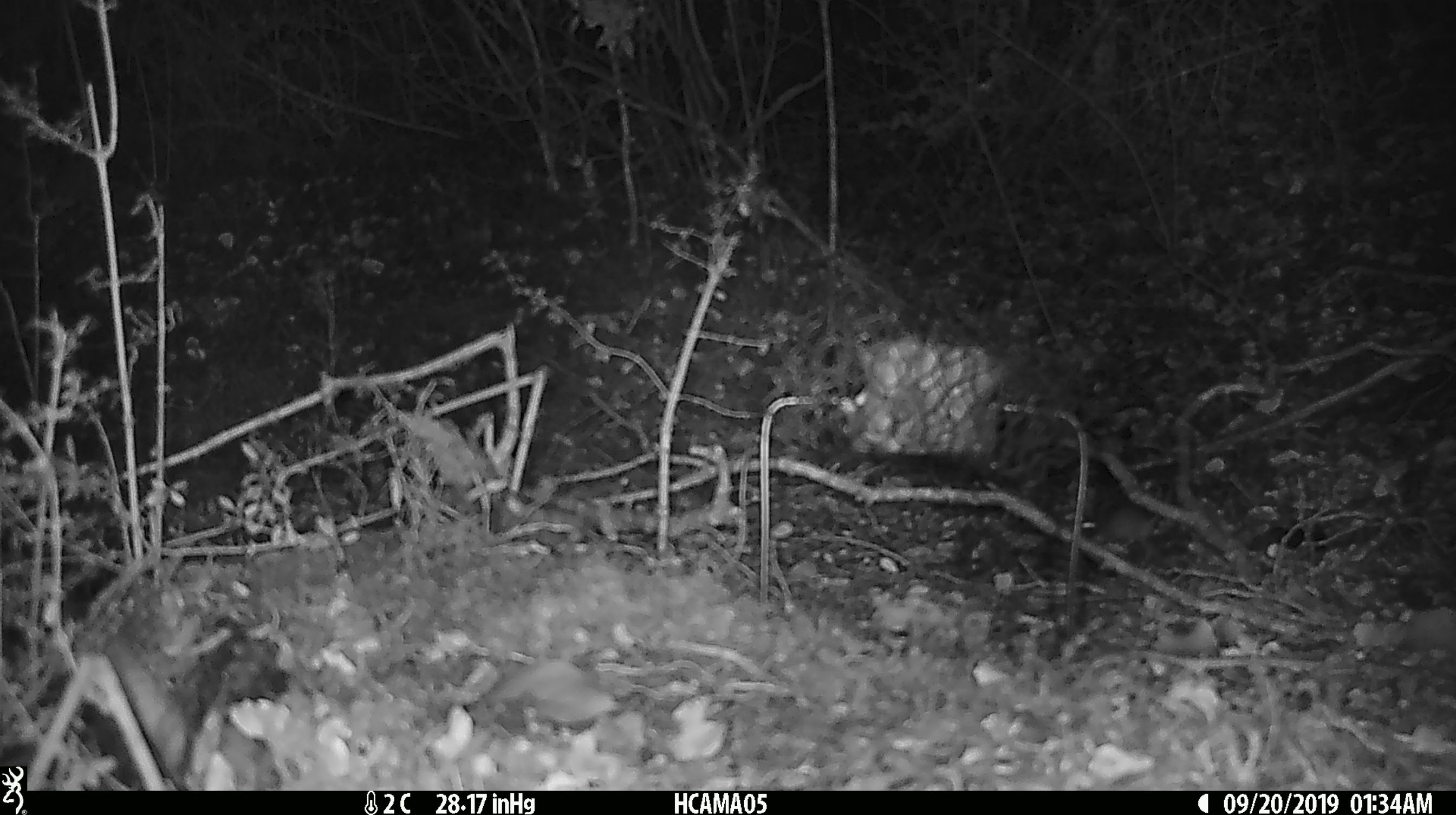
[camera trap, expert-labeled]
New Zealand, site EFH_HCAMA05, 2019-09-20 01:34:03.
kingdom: Animalia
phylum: Chordata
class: Mammalia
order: Rodentia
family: Muridae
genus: Mus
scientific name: Mus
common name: mouse